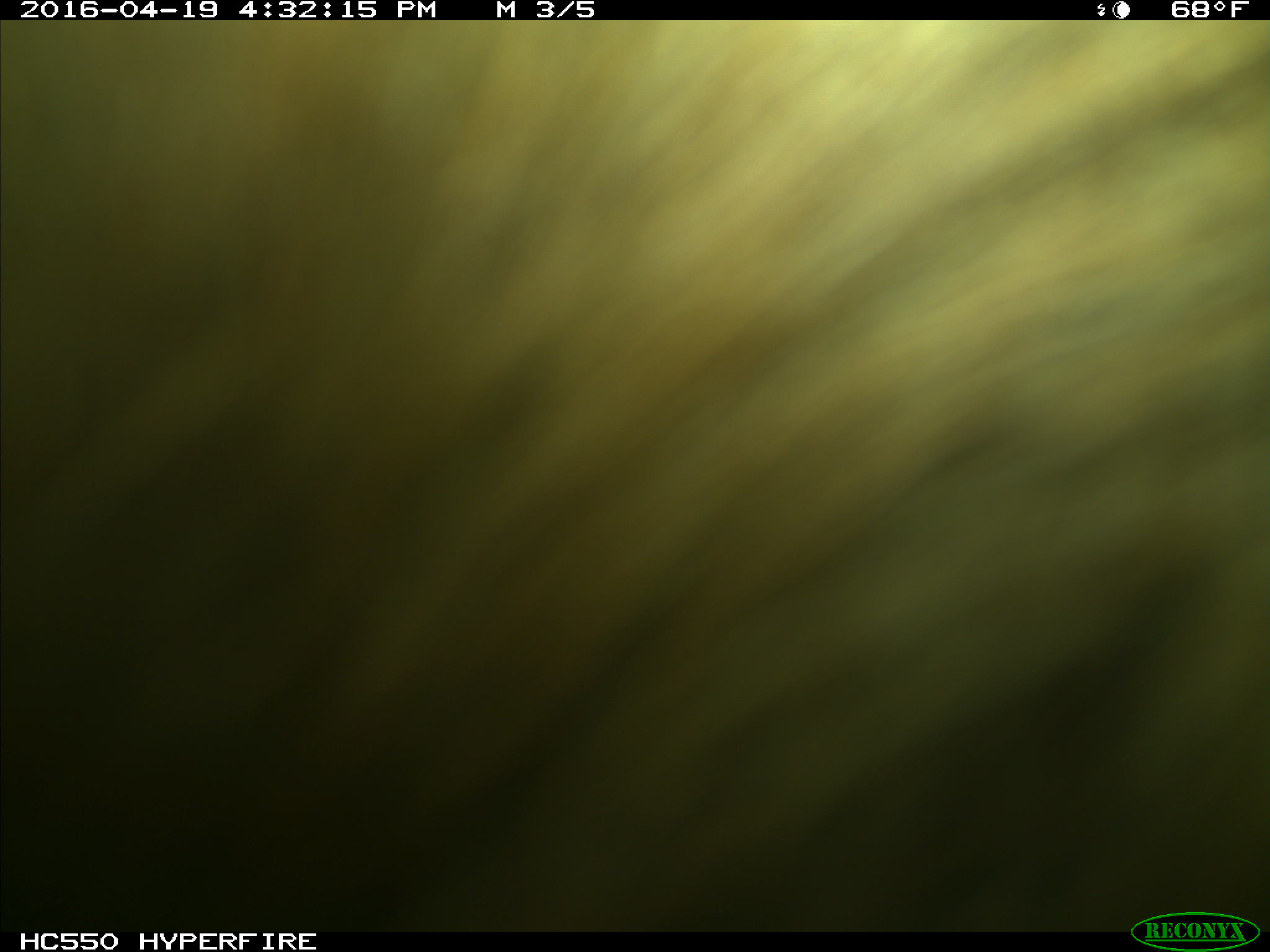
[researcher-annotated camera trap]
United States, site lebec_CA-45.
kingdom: Animalia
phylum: Chordata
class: Mammalia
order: Artiodactyla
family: Bovidae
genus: Bos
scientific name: Bos taurus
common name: domestic cow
Bos taurus (domestic cow).